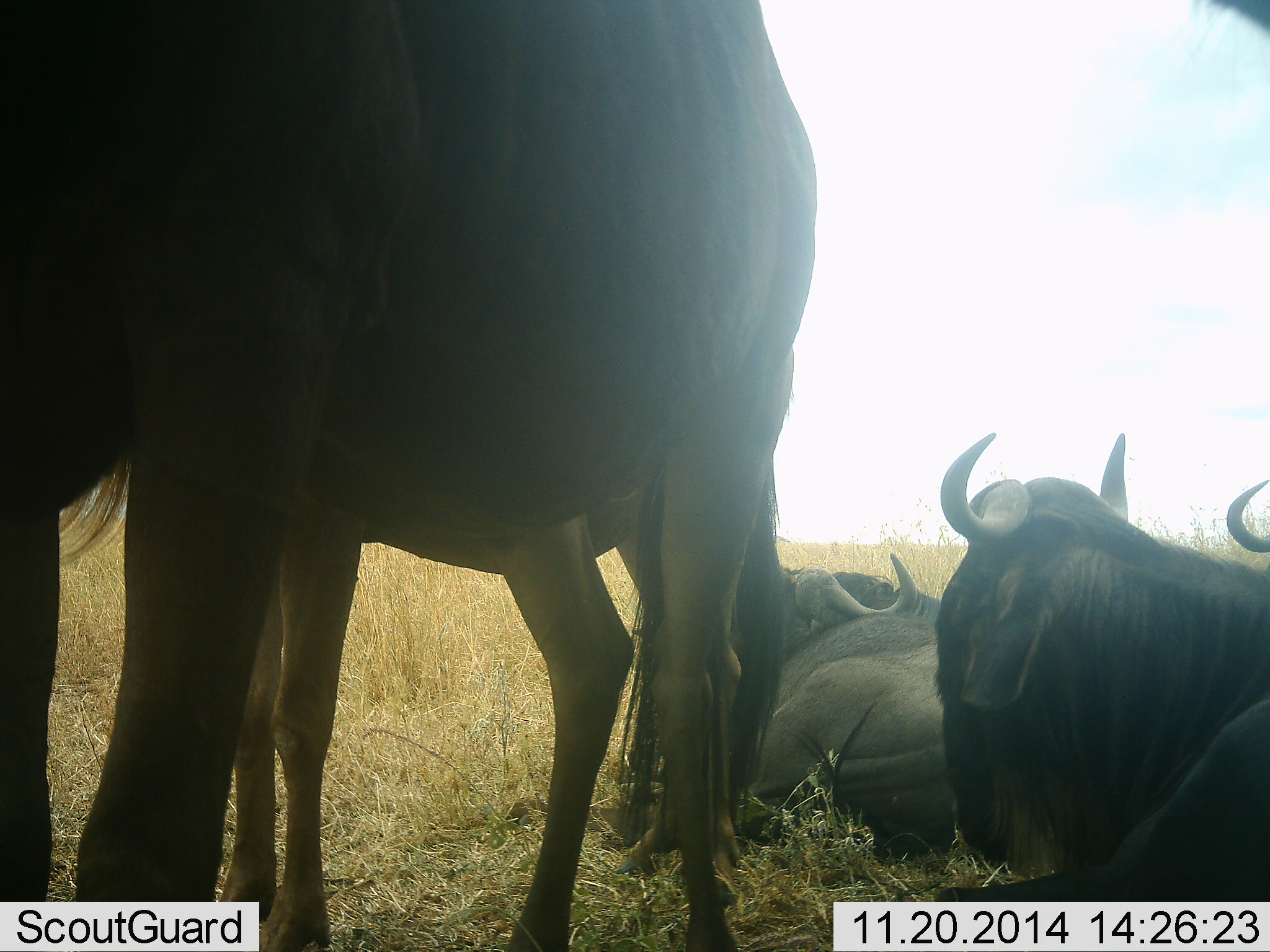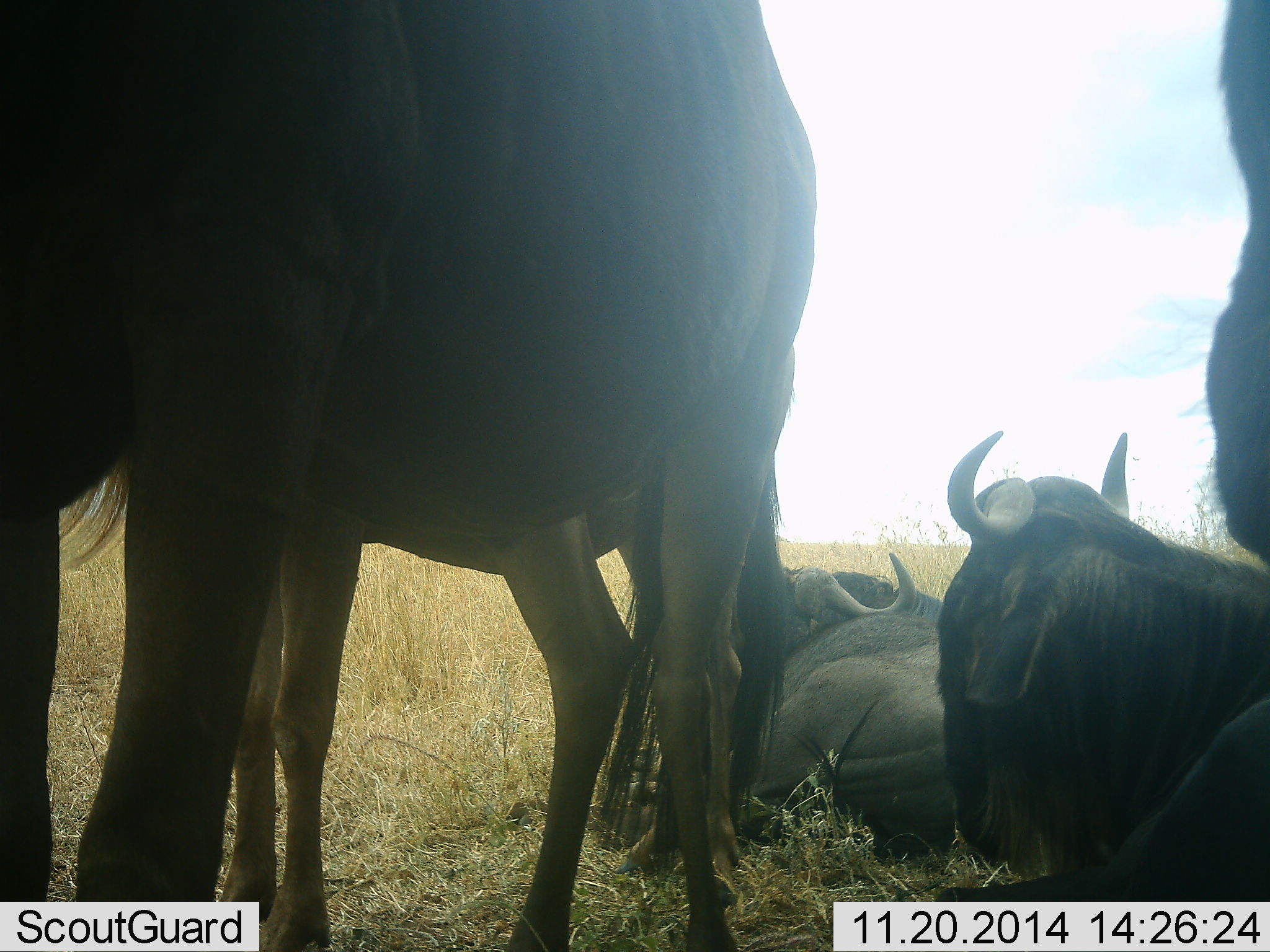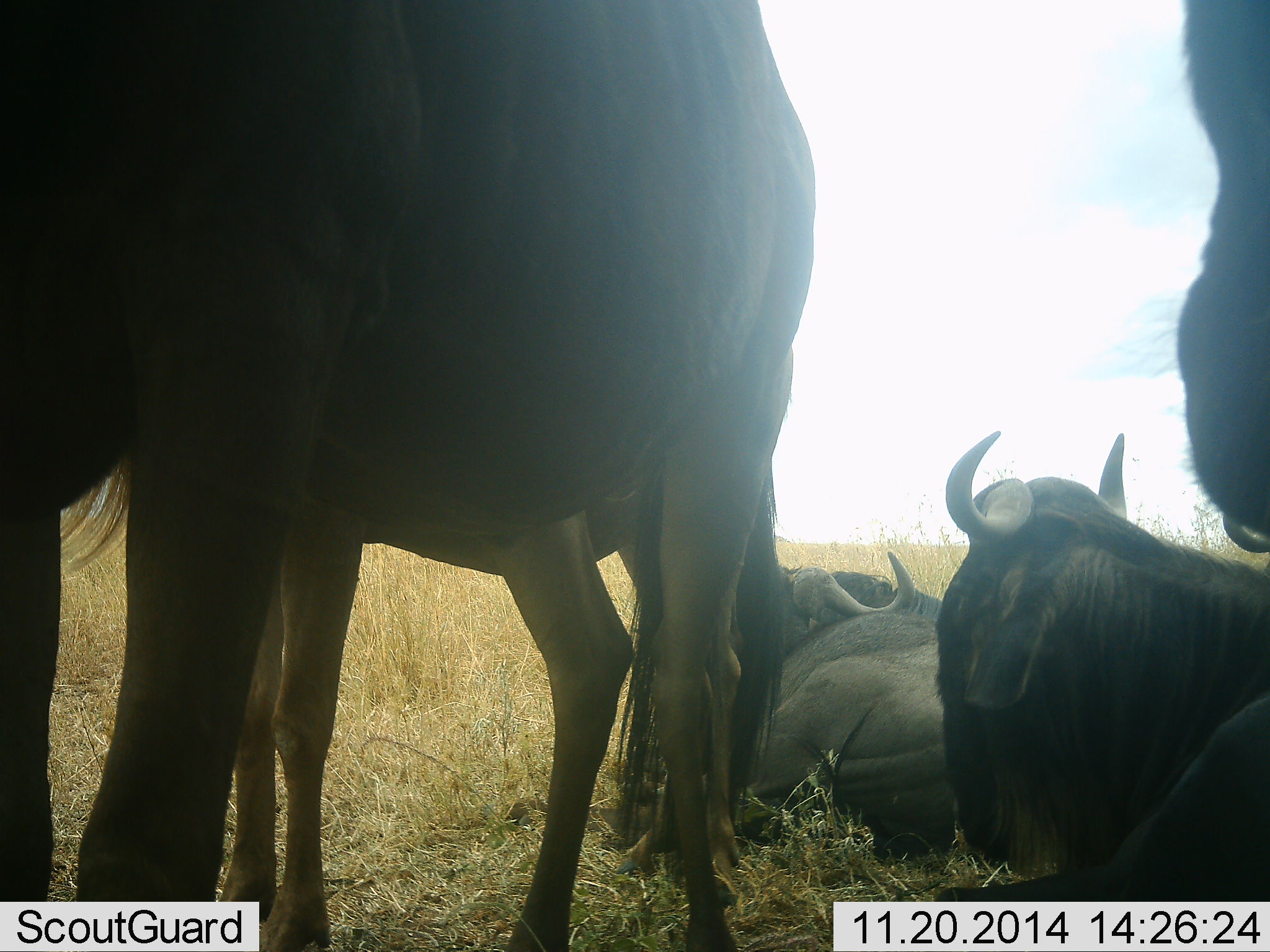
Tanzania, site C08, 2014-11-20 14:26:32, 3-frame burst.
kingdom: Animalia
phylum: Chordata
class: Mammalia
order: Artiodactyla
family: Bovidae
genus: Connochaetes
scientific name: Connochaetes taurinus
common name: blue wildebeest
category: wildebeest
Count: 5.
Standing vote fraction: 60%.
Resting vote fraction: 100%.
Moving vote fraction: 0%.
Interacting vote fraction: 10%.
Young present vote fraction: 30%.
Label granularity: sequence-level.